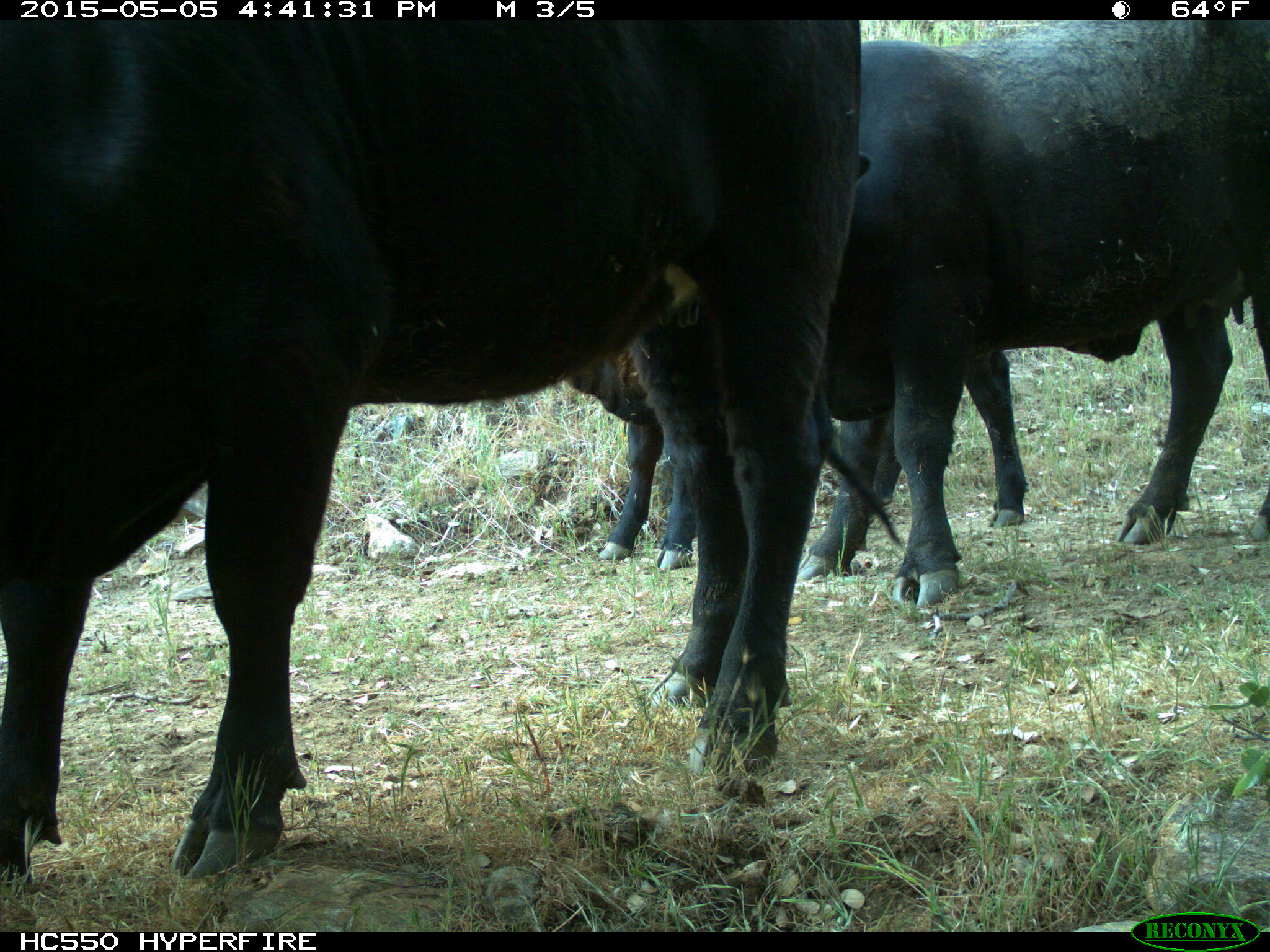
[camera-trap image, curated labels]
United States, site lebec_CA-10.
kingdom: Animalia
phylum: Chordata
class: Mammalia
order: Artiodactyla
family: Bovidae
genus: Bos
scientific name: Bos taurus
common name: domestic cow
Bos taurus (domestic cow).